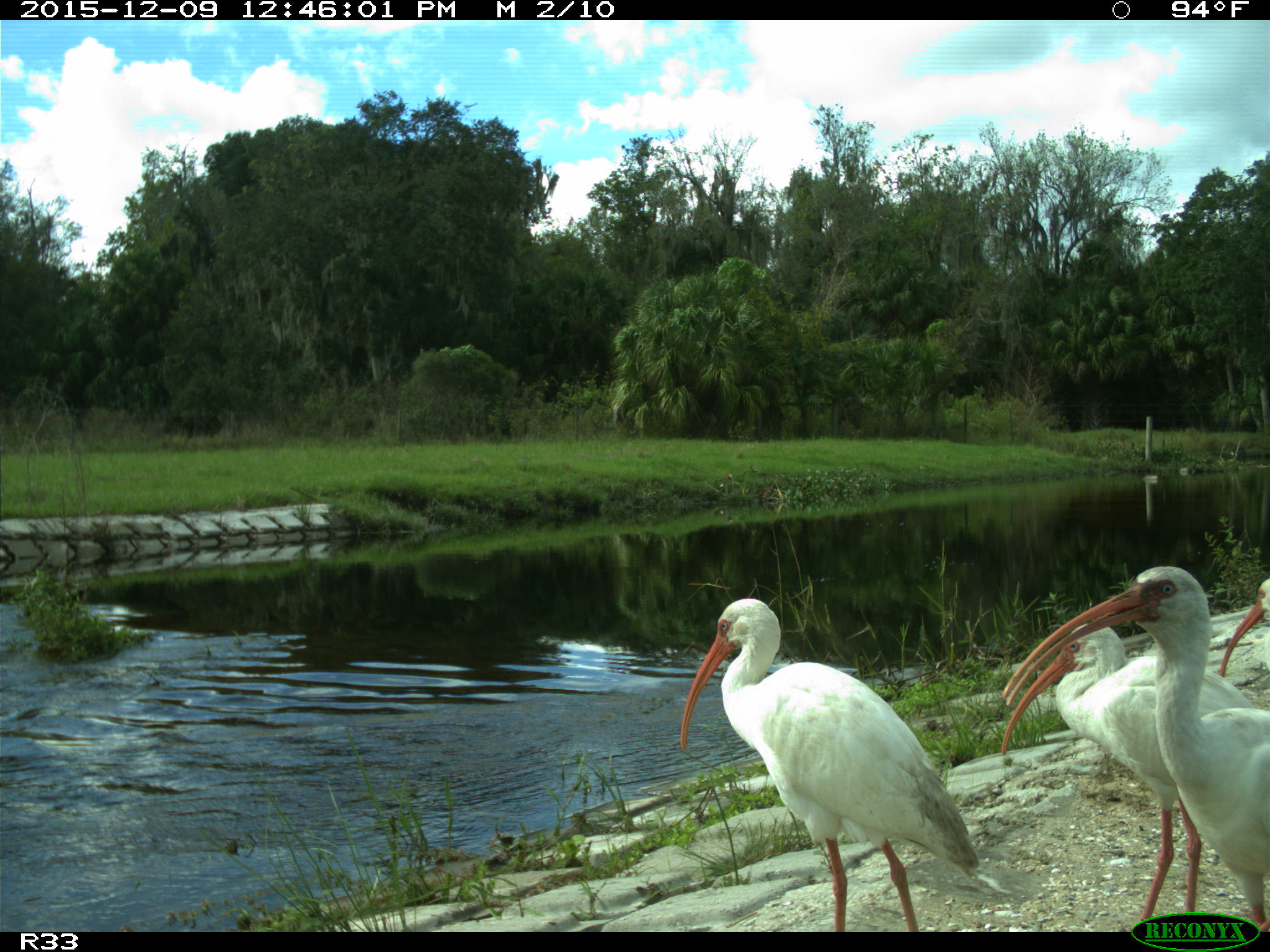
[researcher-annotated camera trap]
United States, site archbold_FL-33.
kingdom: Animalia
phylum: Chordata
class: Aves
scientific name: Aves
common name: birds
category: unidentified bird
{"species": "unidentified bird (birds) (Aves)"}